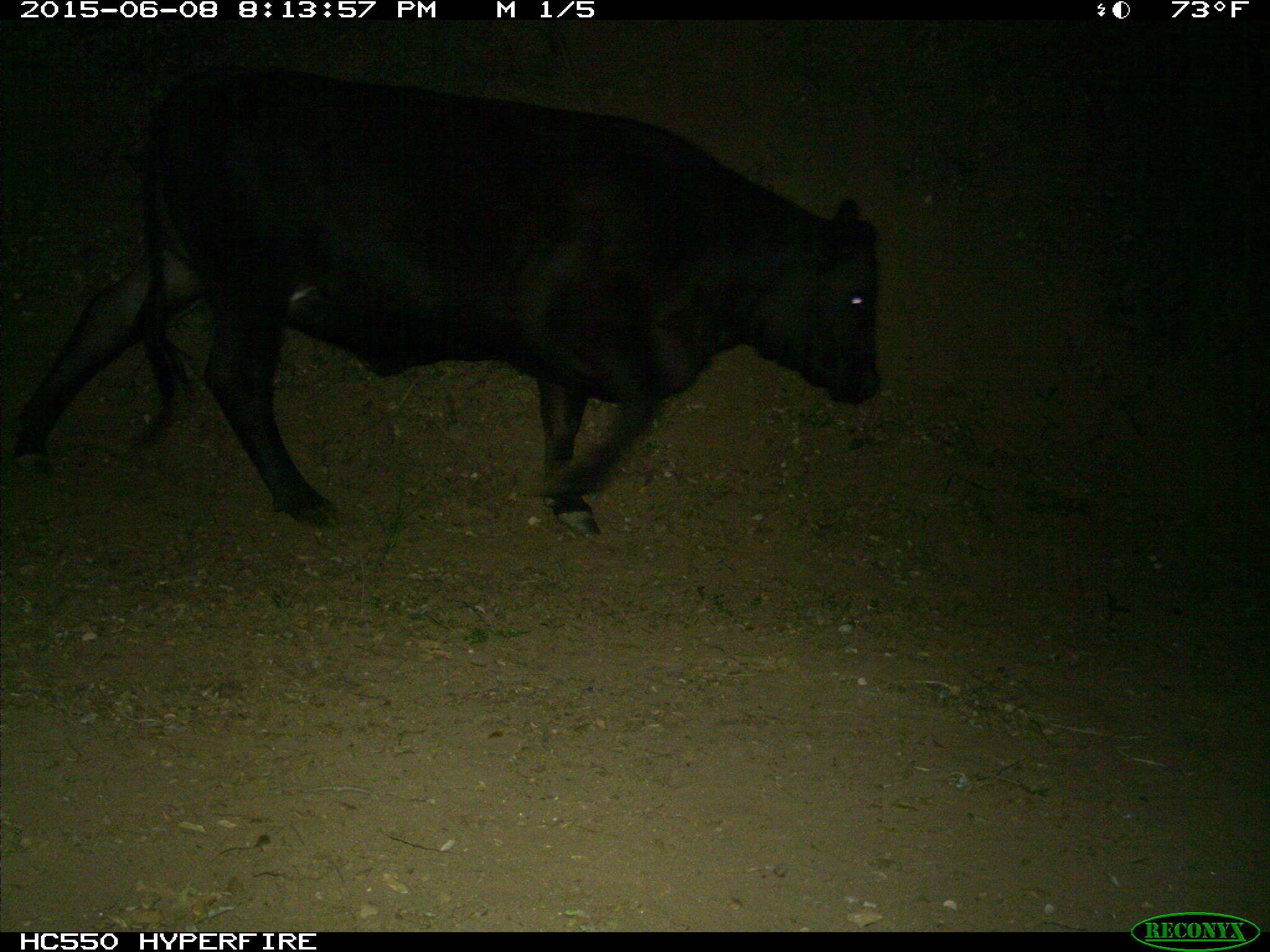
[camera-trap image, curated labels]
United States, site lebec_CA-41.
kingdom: Animalia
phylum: Chordata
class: Mammalia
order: Artiodactyla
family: Bovidae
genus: Bos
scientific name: Bos taurus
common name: domestic cow